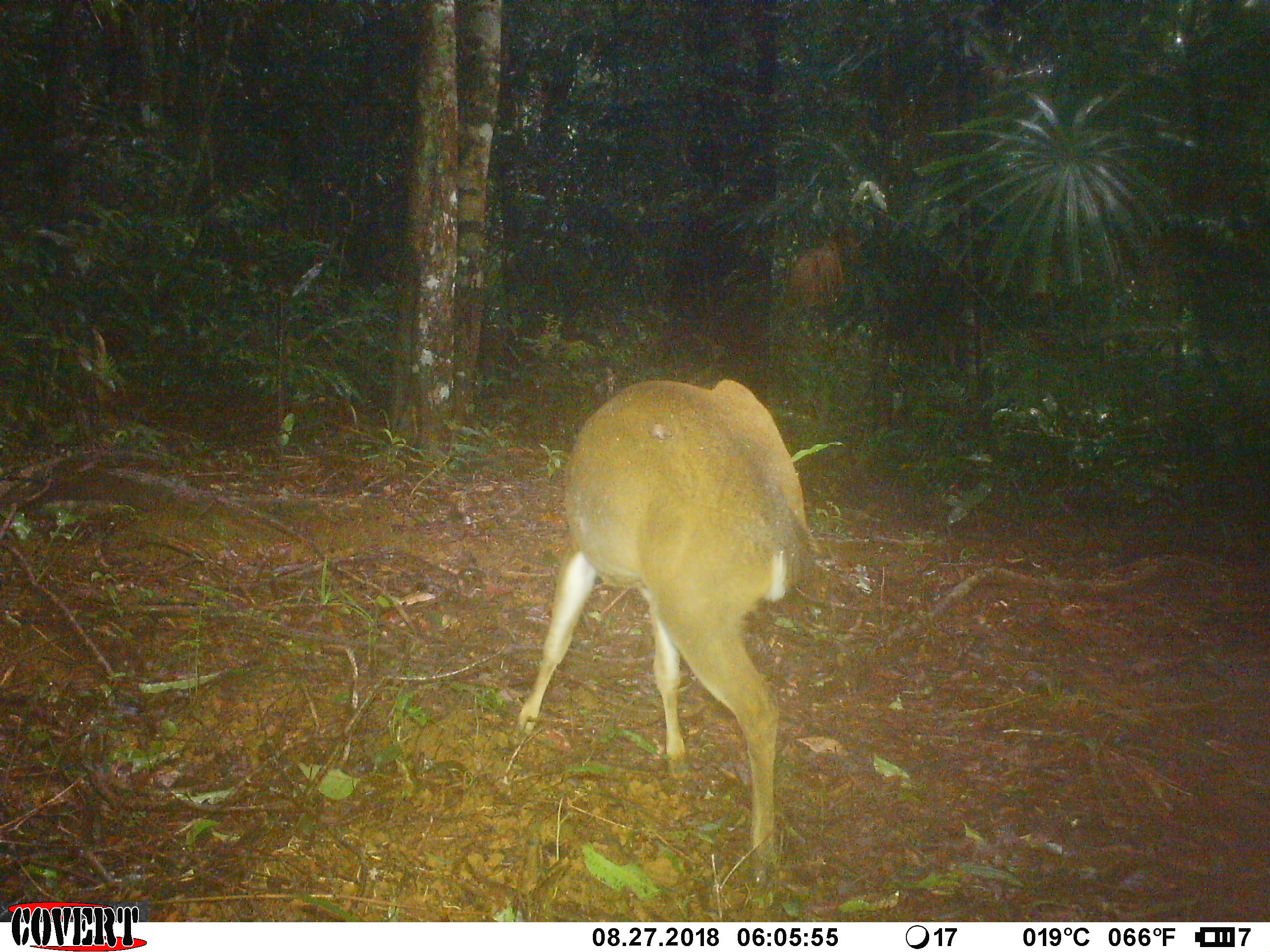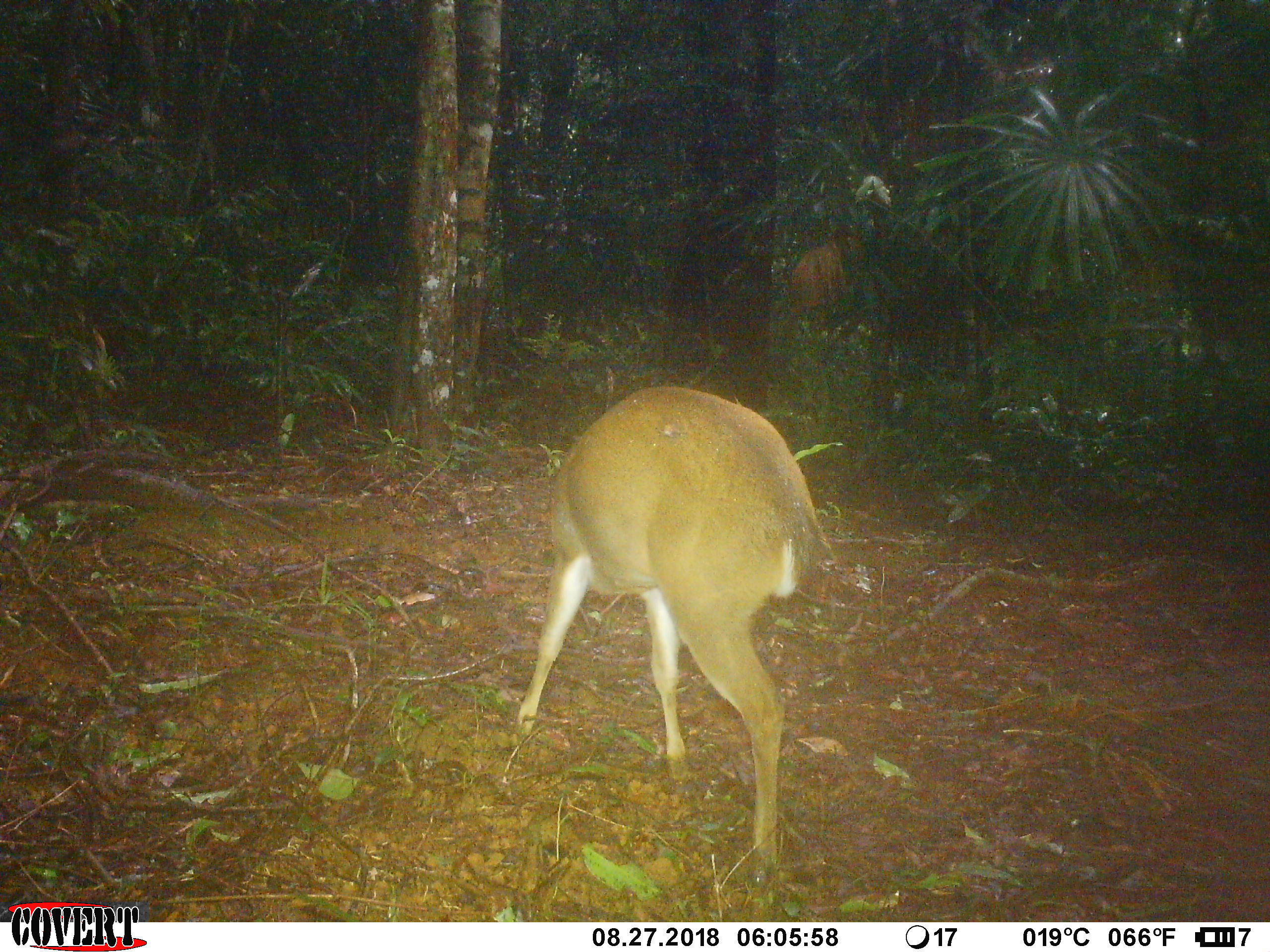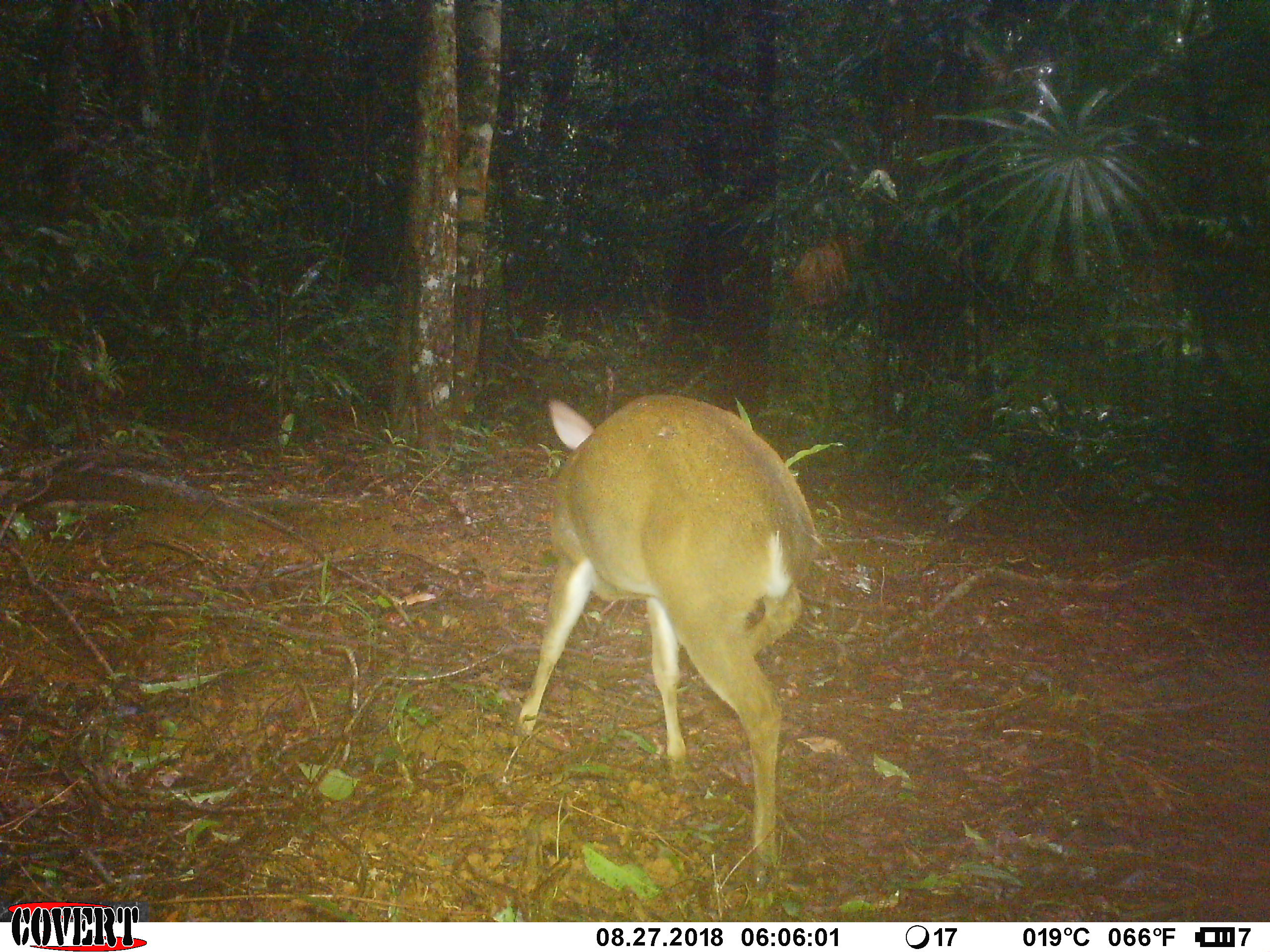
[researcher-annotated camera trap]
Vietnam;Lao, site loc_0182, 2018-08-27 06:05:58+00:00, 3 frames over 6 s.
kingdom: Animalia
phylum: Chordata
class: Mammalia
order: Artiodactyla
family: Cervidae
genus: Muntiacus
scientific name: Muntiacus vuquangensis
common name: large-antlered muntjac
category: large antlered muntjac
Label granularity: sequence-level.